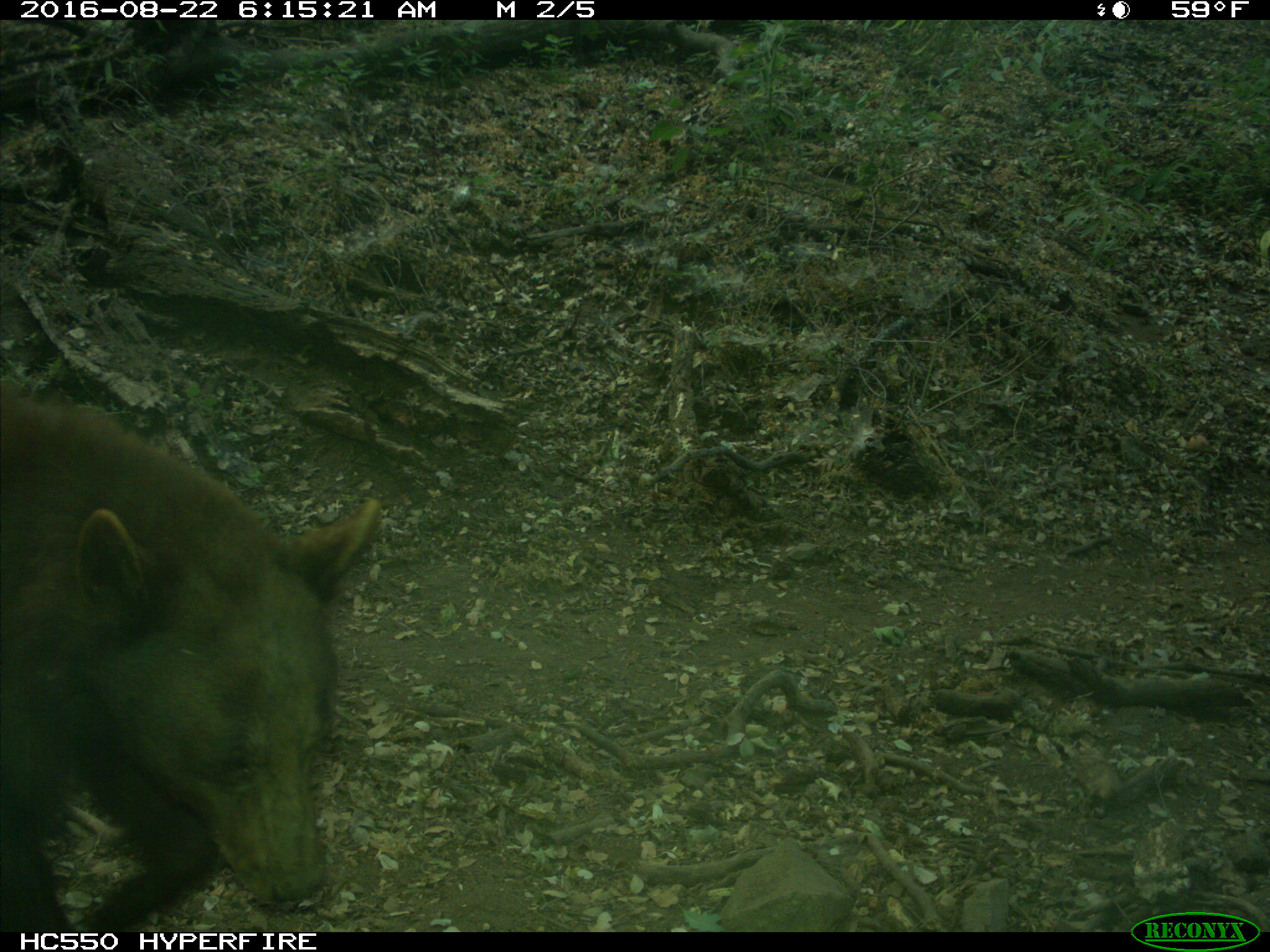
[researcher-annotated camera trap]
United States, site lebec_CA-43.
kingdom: Animalia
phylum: Chordata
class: Mammalia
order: Carnivora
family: Ursidae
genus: Ursus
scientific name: Ursus americanus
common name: american black bear